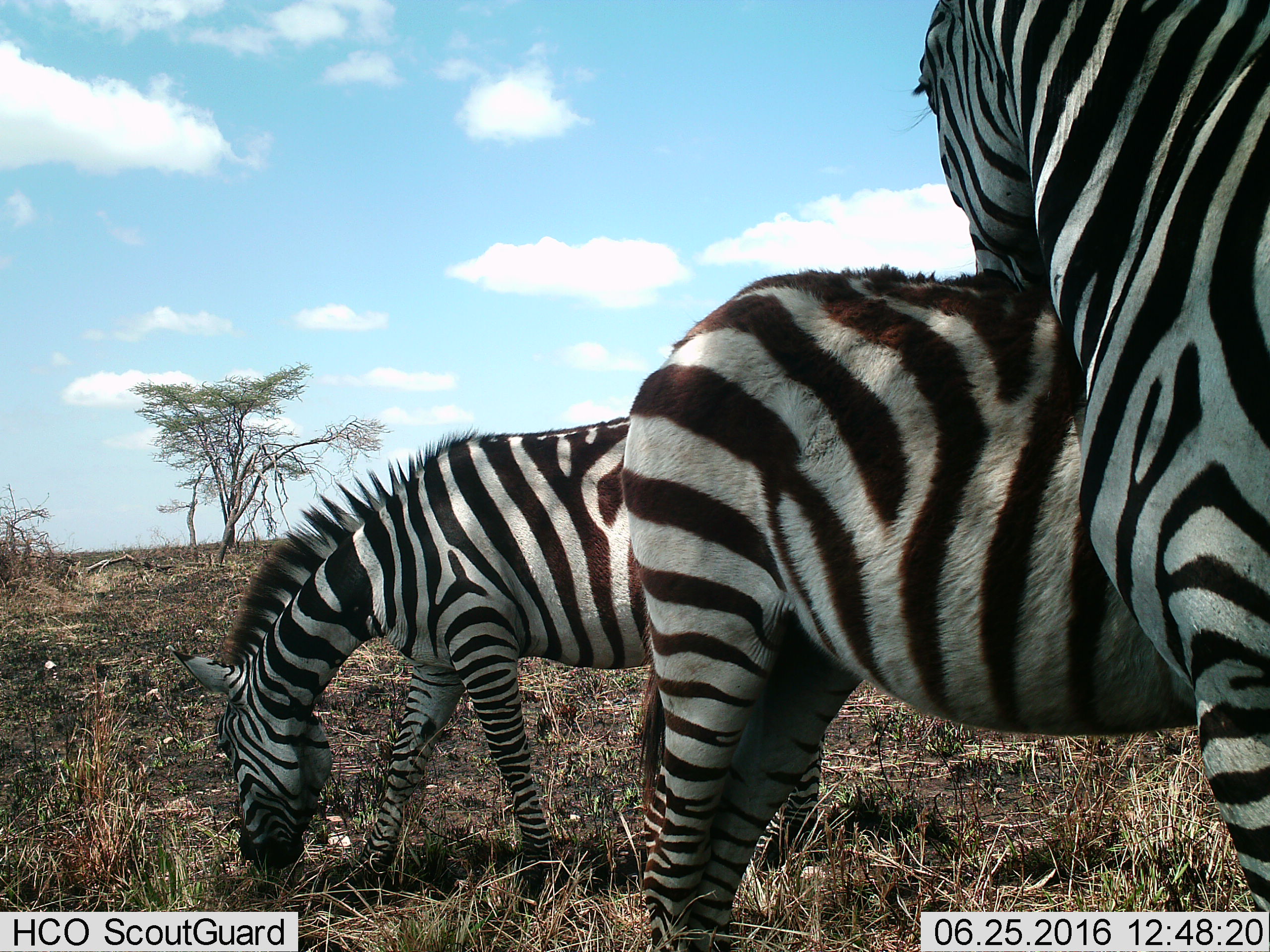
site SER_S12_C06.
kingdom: Animalia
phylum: Chordata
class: Mammalia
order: Perissodactyla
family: Equidae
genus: Equus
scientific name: Equus quagga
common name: plains zebra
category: zebraplains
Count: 3.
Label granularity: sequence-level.